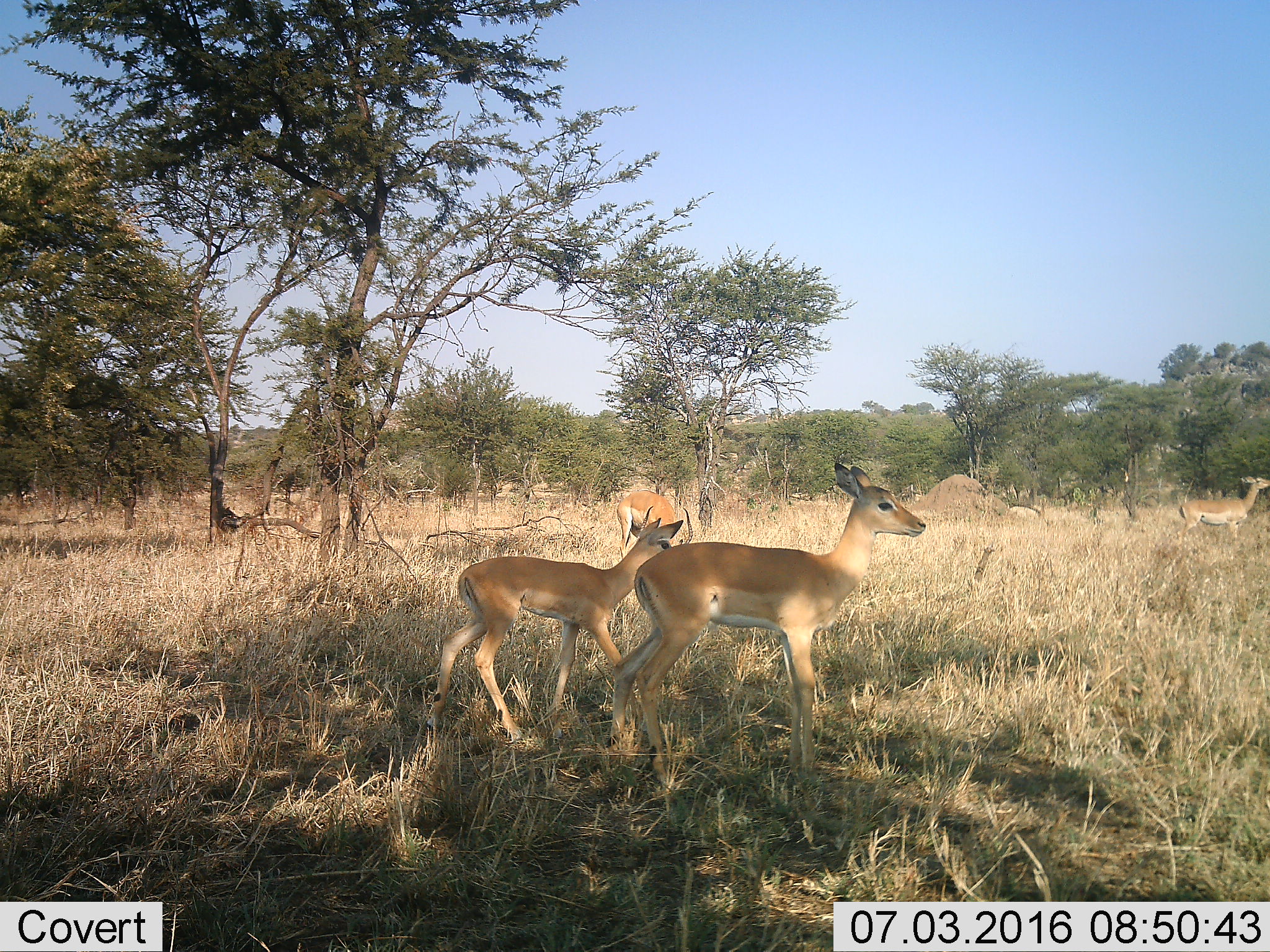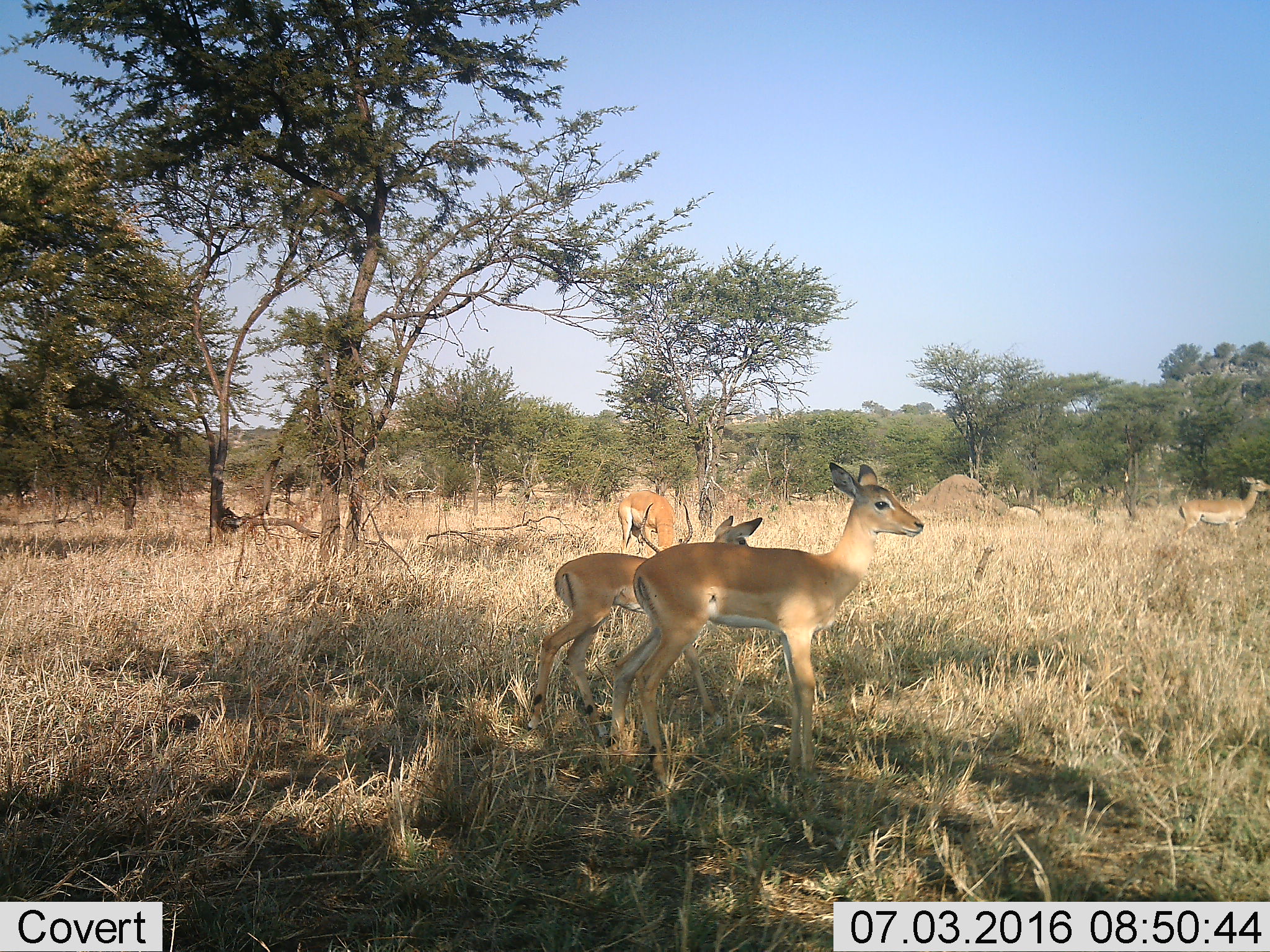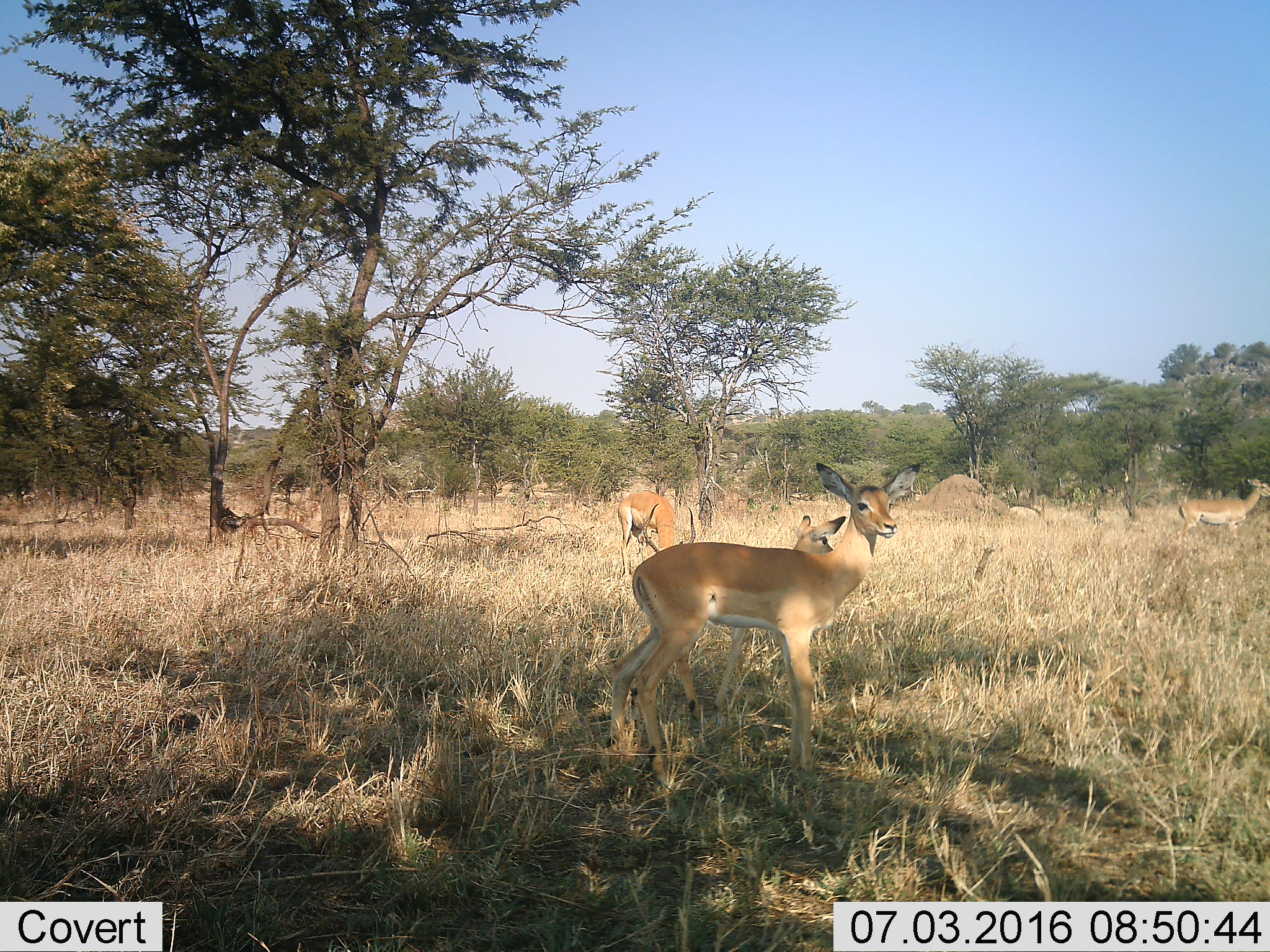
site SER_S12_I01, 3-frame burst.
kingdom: Animalia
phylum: Chordata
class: Mammalia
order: Artiodactyla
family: Bovidae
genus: Aepyceros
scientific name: Aepyceros melampus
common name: impala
Impala (Aepyceros melampus), count 4. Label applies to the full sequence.